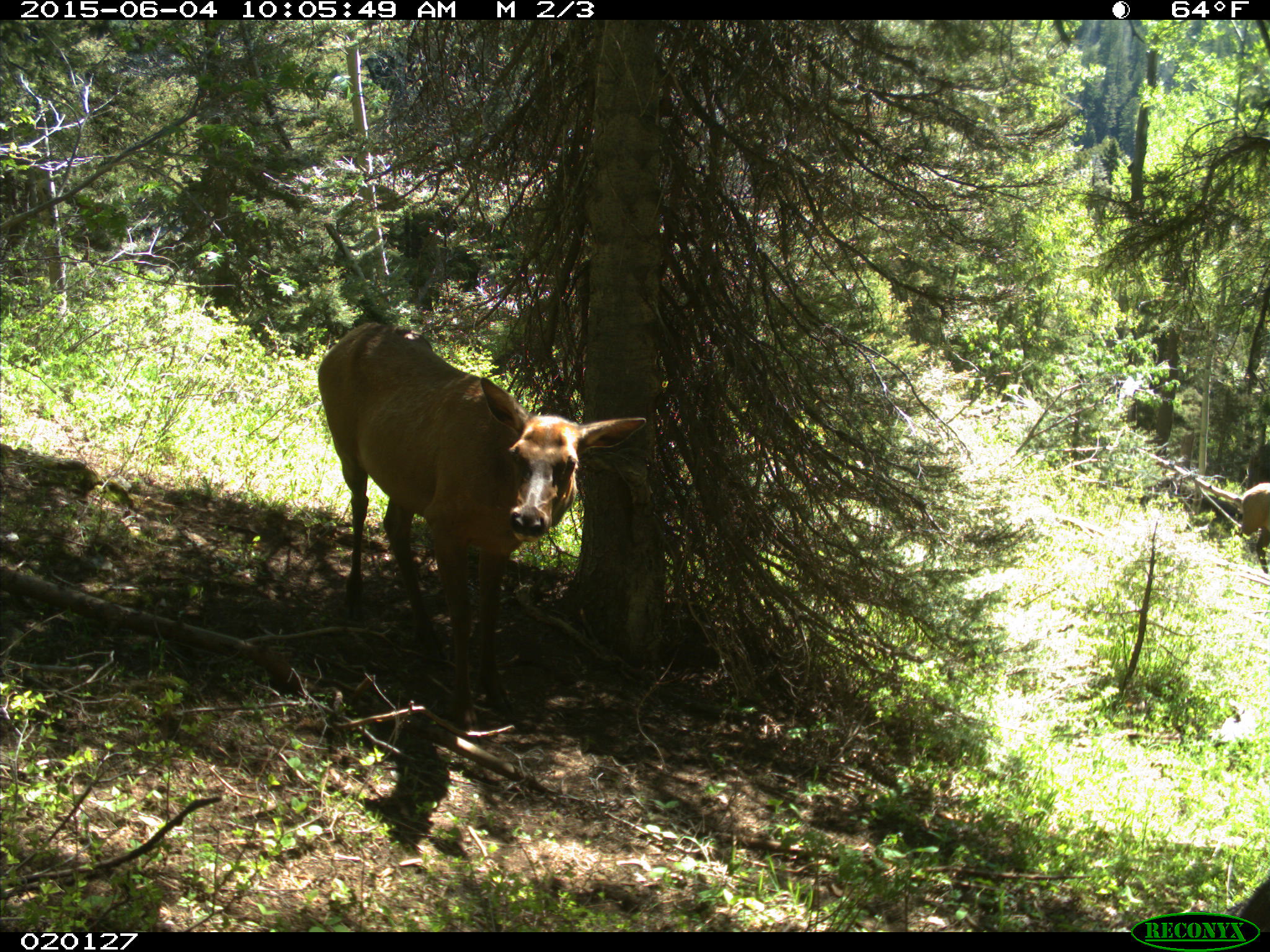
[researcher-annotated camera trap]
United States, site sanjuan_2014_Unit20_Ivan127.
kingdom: Animalia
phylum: Chordata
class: Mammalia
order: Artiodactyla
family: Cervidae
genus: Cervus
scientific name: Cervus elaphus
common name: red deer